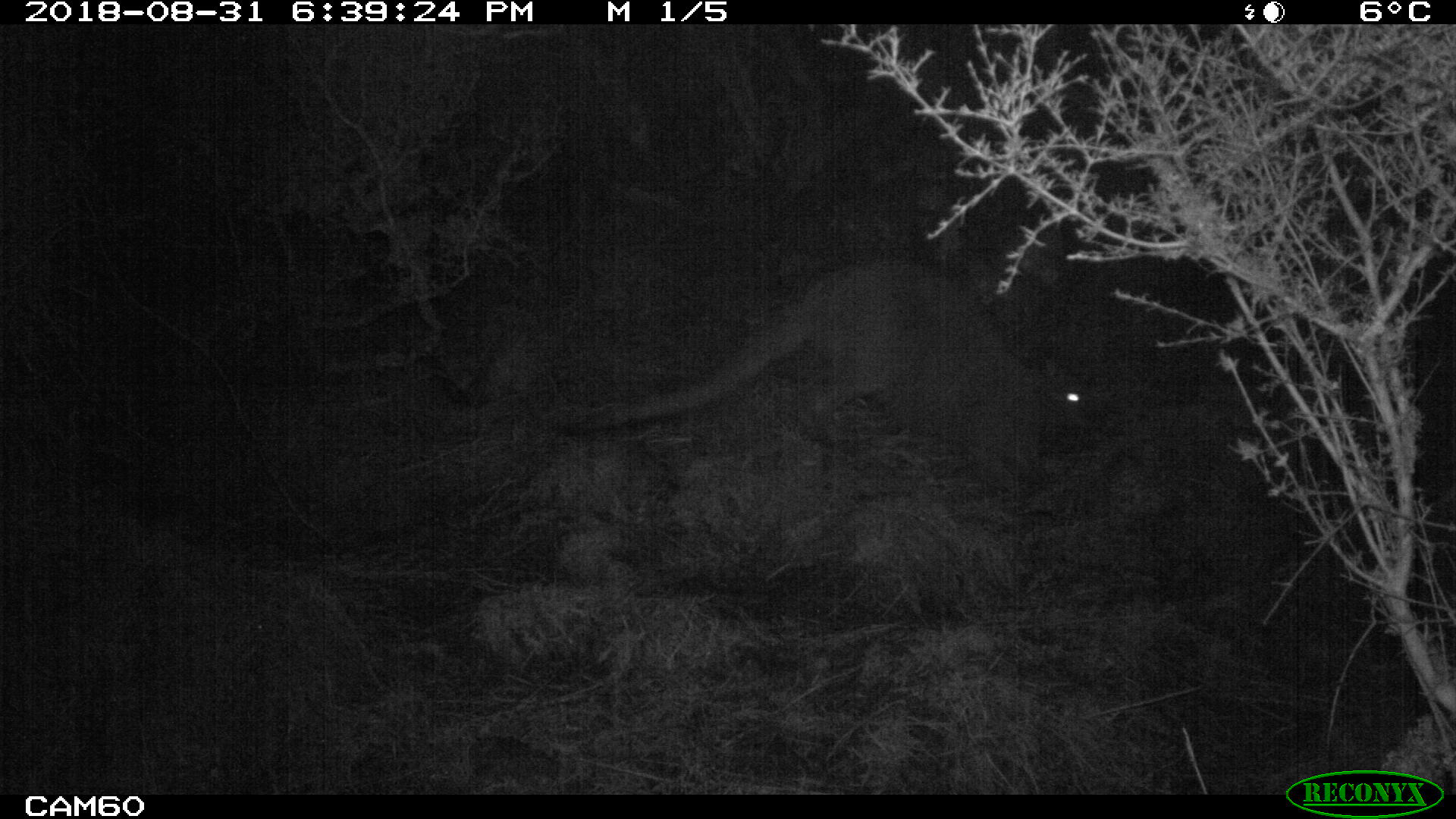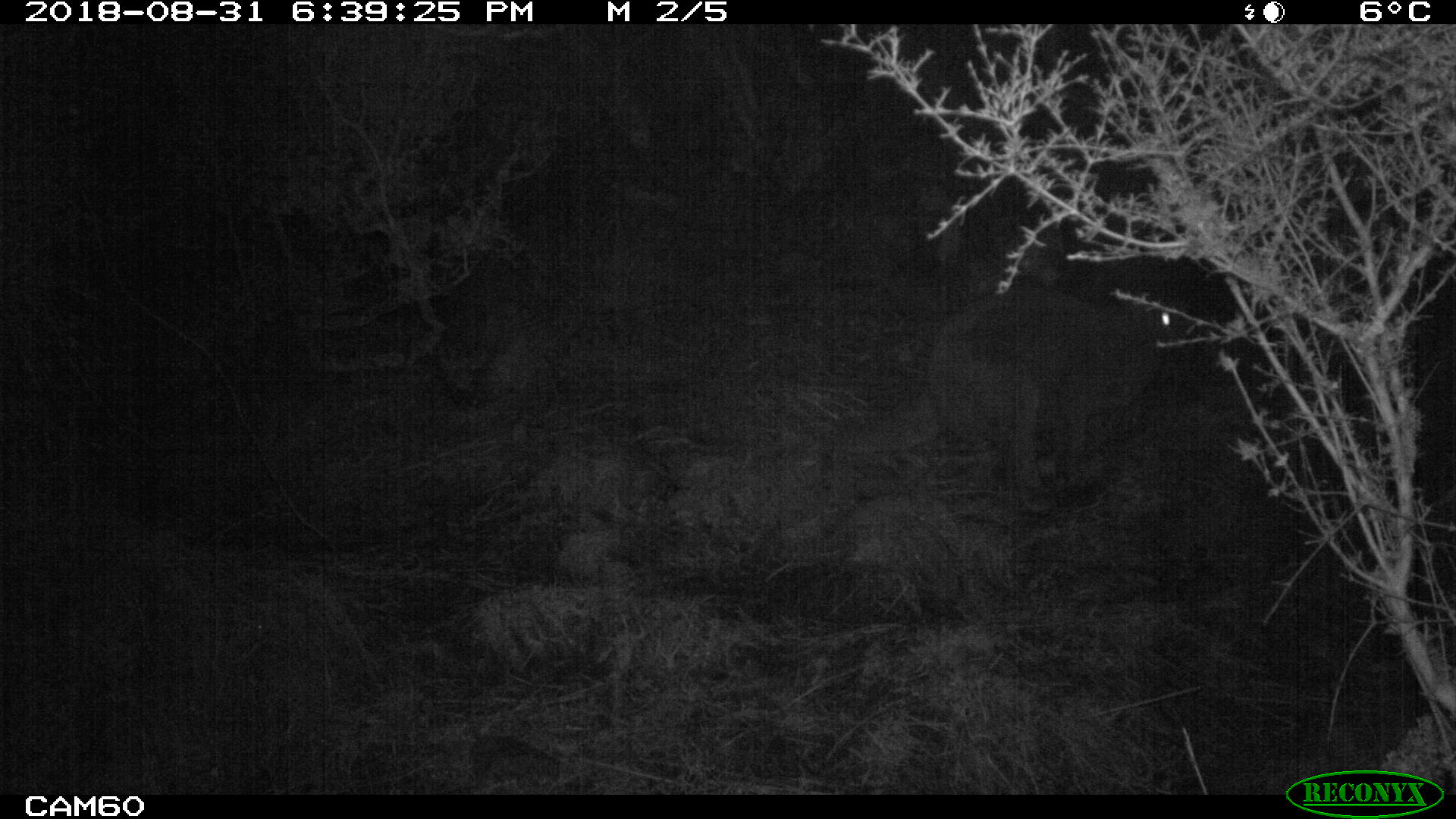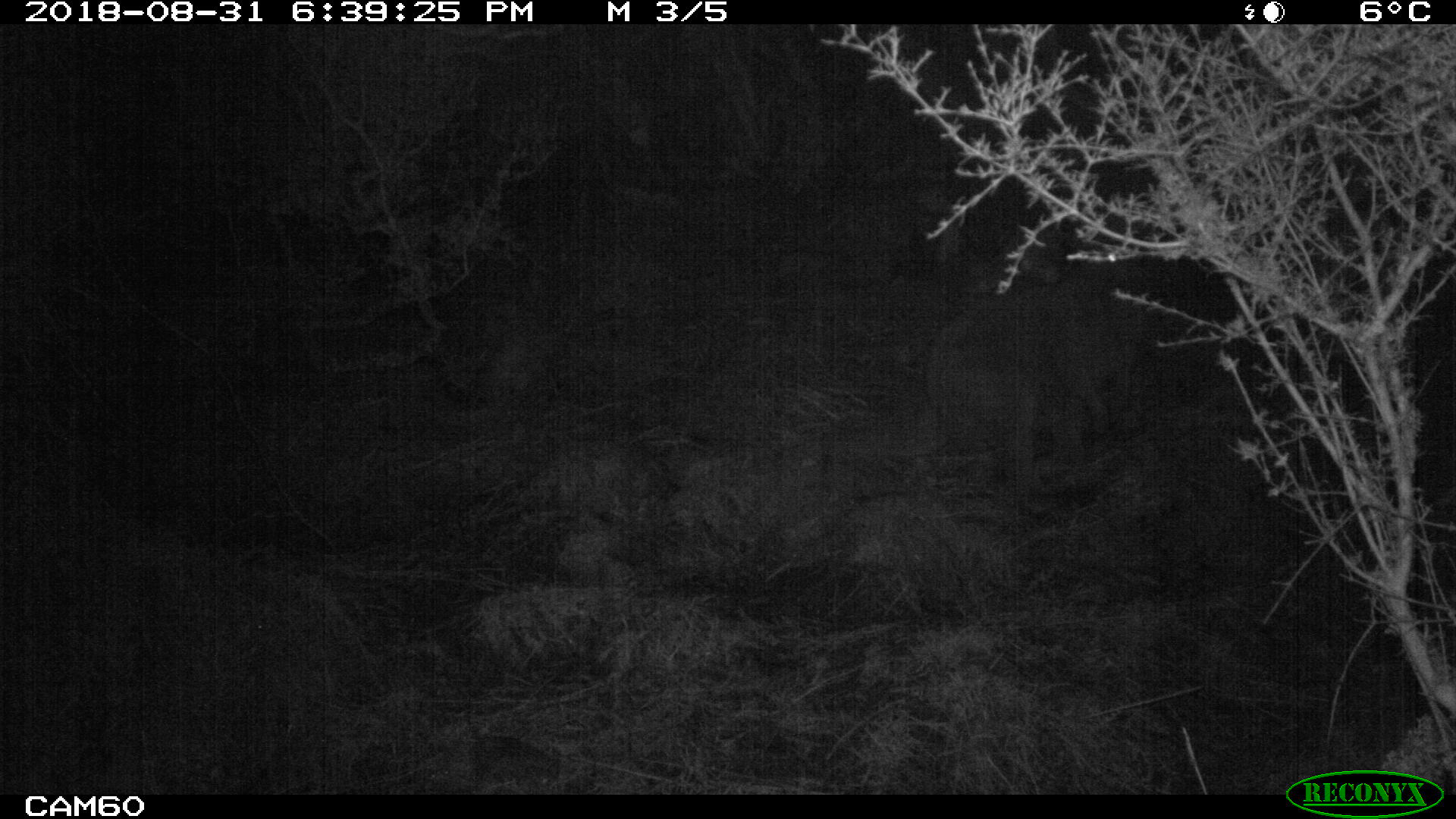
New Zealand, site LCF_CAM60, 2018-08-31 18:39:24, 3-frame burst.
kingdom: Animalia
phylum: Chordata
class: Mammalia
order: Diprotodontia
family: Macropodidae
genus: Notamacropus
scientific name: Notamacropus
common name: wallaby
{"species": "wallaby (Notamacropus)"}